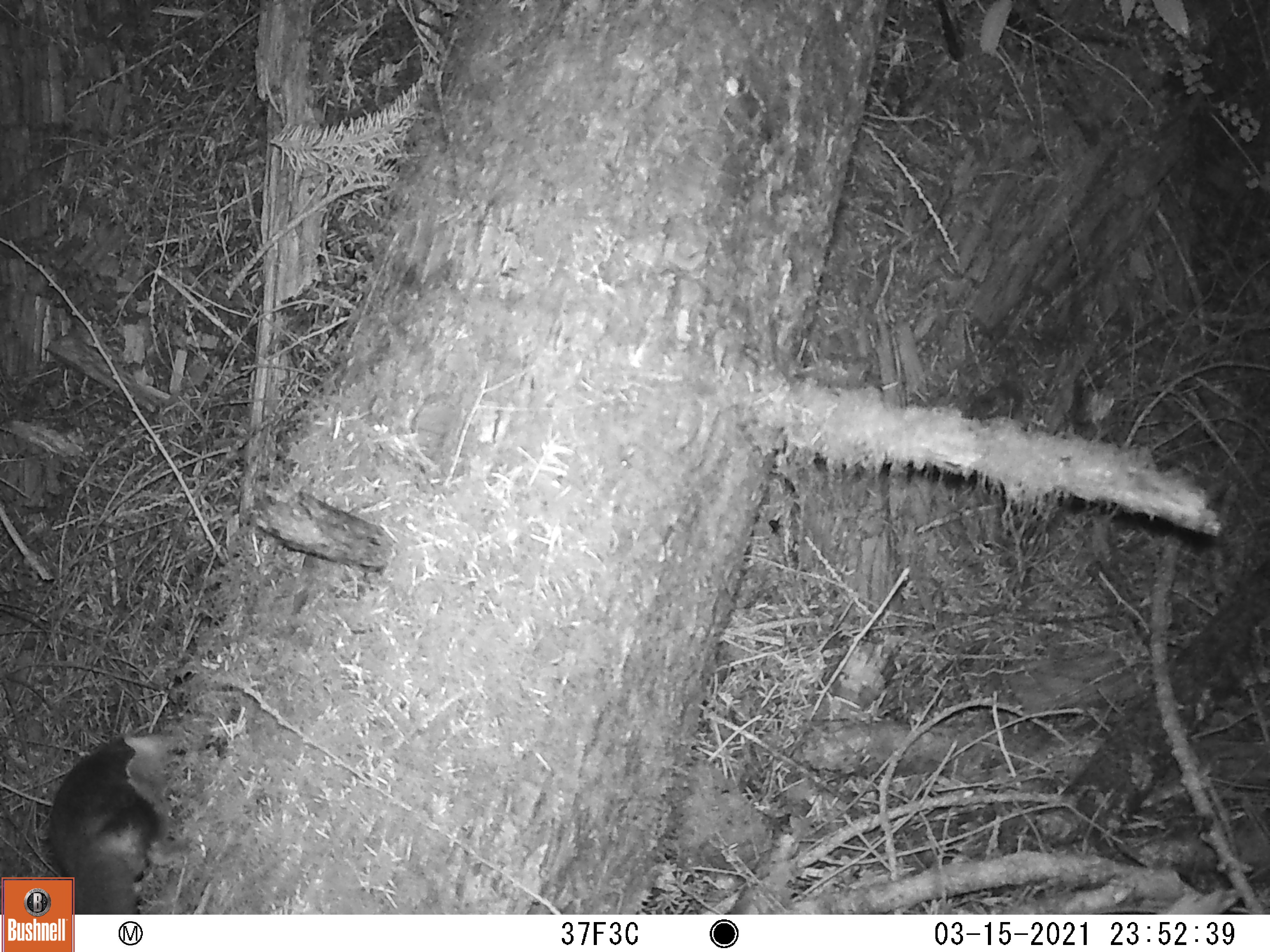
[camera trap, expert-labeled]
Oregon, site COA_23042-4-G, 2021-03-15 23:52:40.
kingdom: Animalia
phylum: Chordata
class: Mammalia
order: Rodentia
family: Sciuridae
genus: Glaucomys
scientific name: Glaucomys oregonensis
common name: humboldt's flying squirrel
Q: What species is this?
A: Humboldt's flying squirrel (Glaucomys oregonensis).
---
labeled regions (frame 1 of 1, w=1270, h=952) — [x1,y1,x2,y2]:
humboldt's flying squirrel: [1,725,197,870]